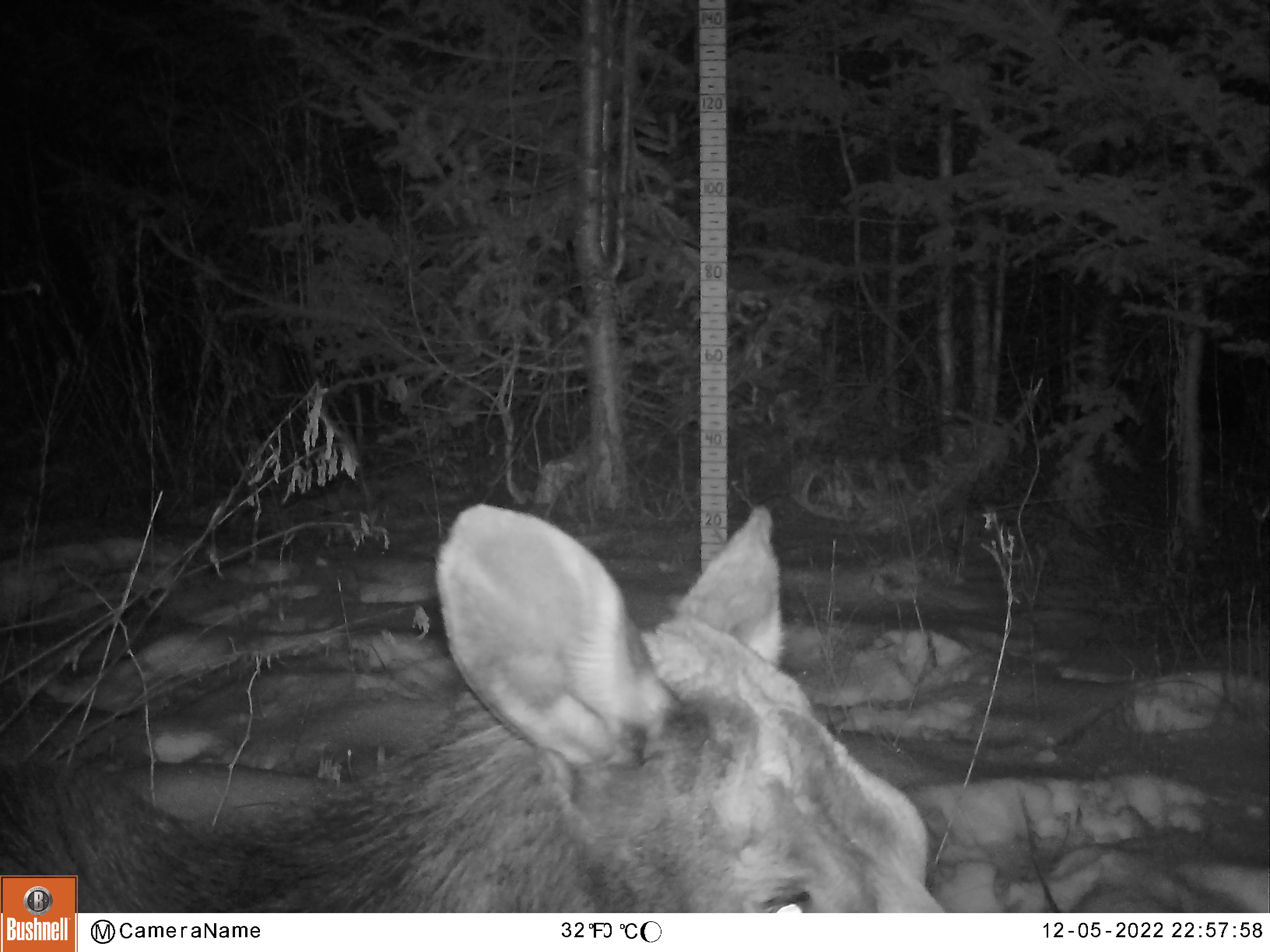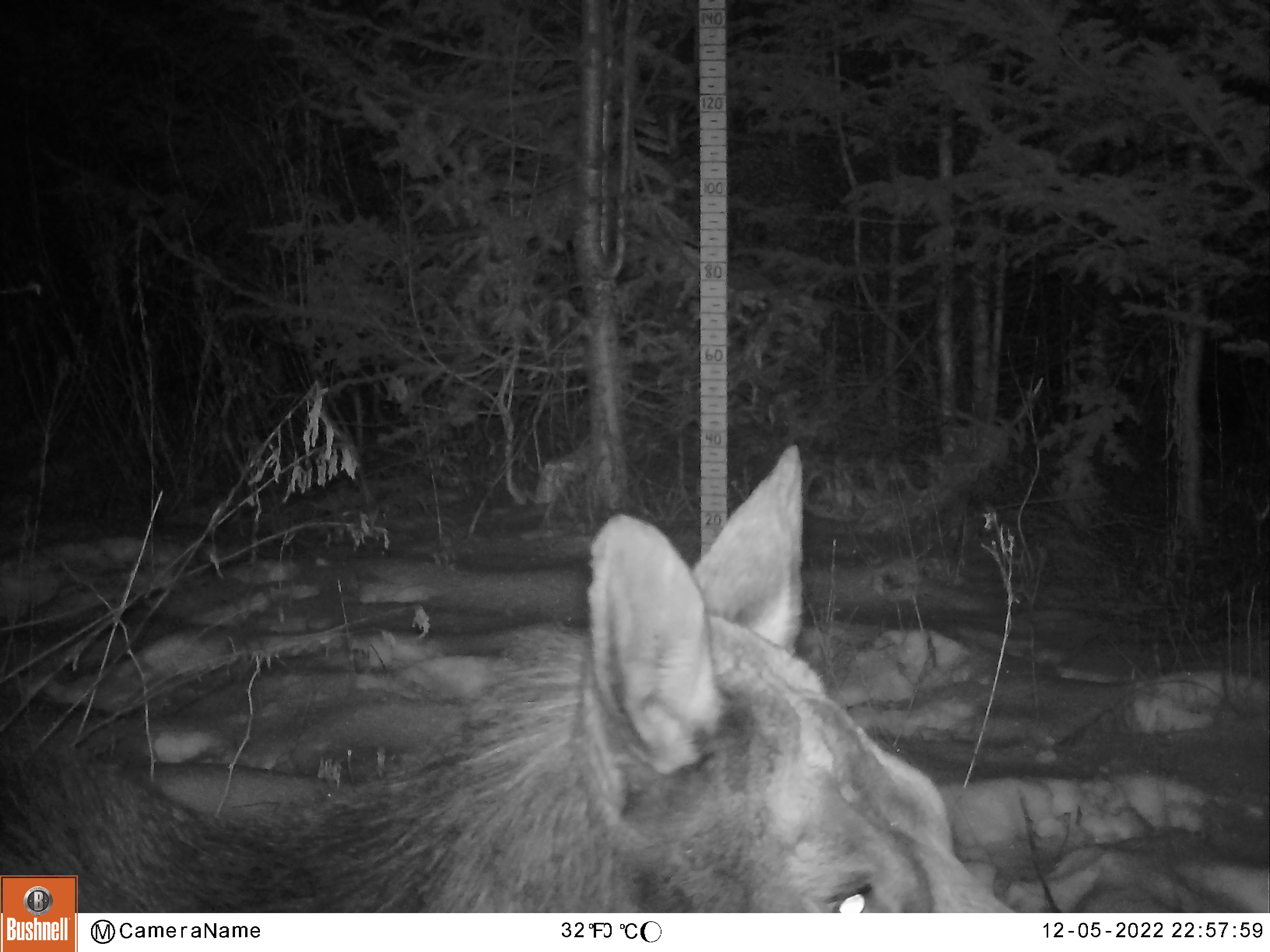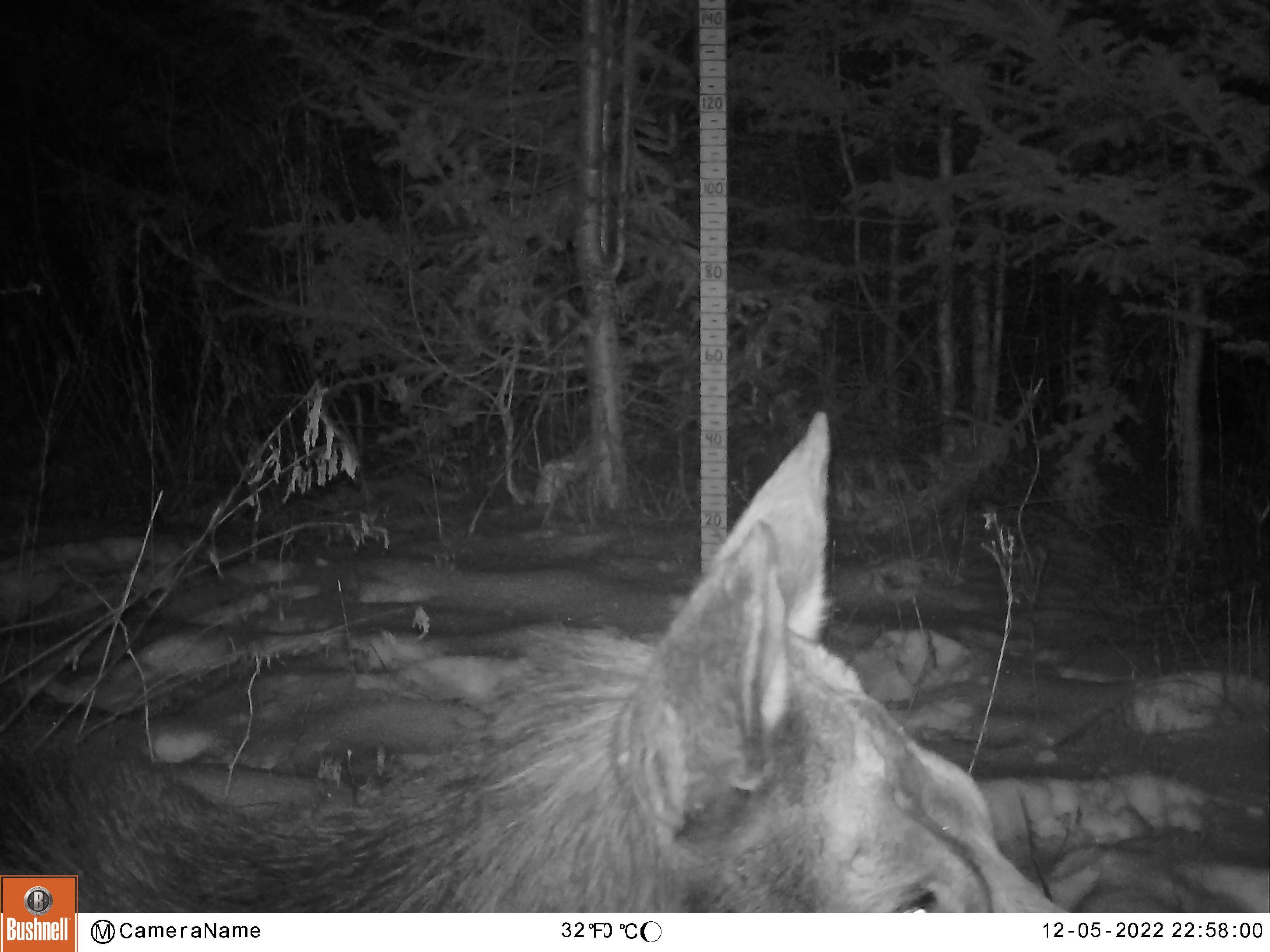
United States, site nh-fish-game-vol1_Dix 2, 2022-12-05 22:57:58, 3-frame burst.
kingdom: Animalia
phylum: Chordata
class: Mammalia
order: Artiodactyla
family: Cervidae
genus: Alces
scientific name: Alces alces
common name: moose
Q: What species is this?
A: Moose (Alces alces).